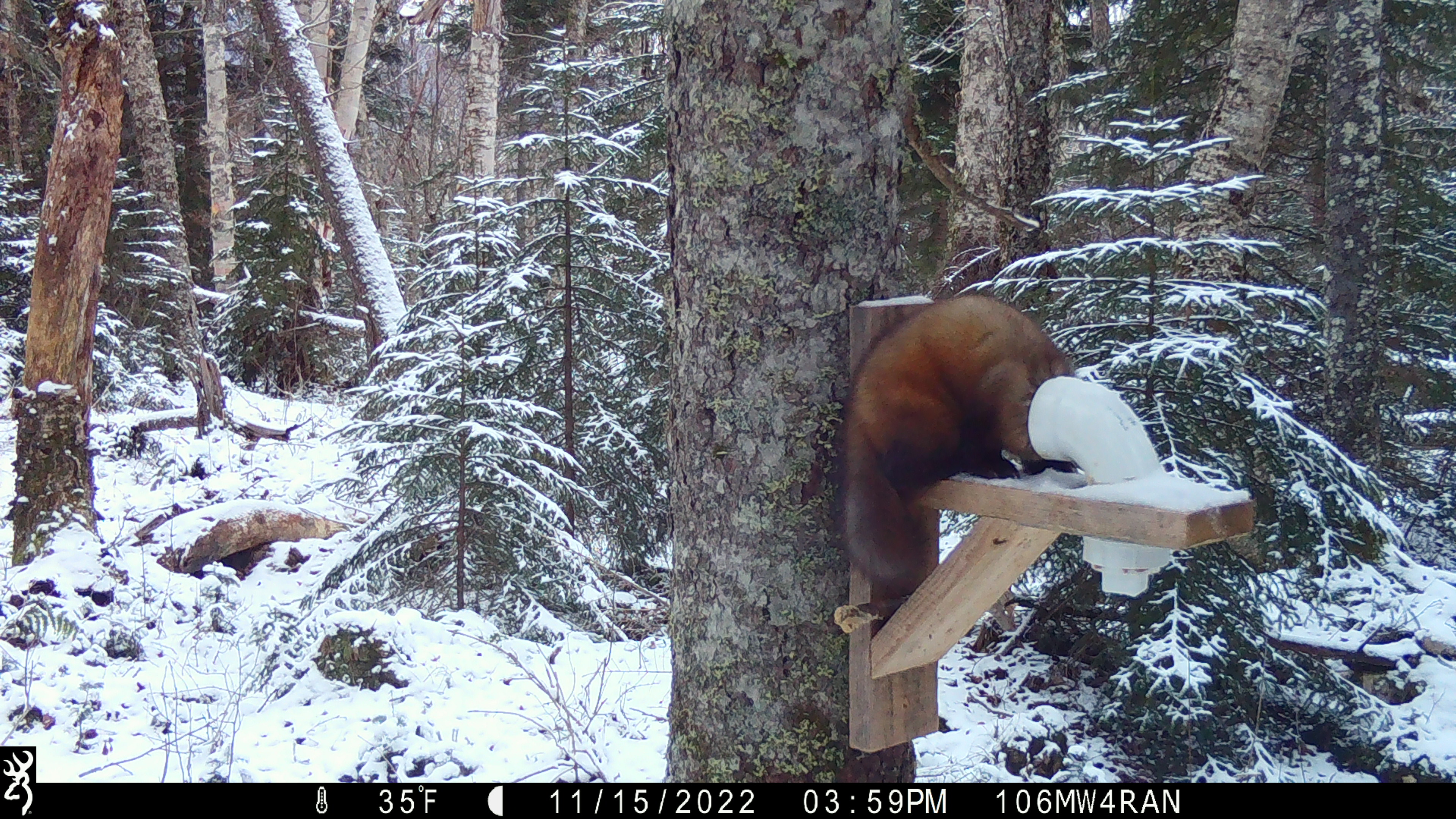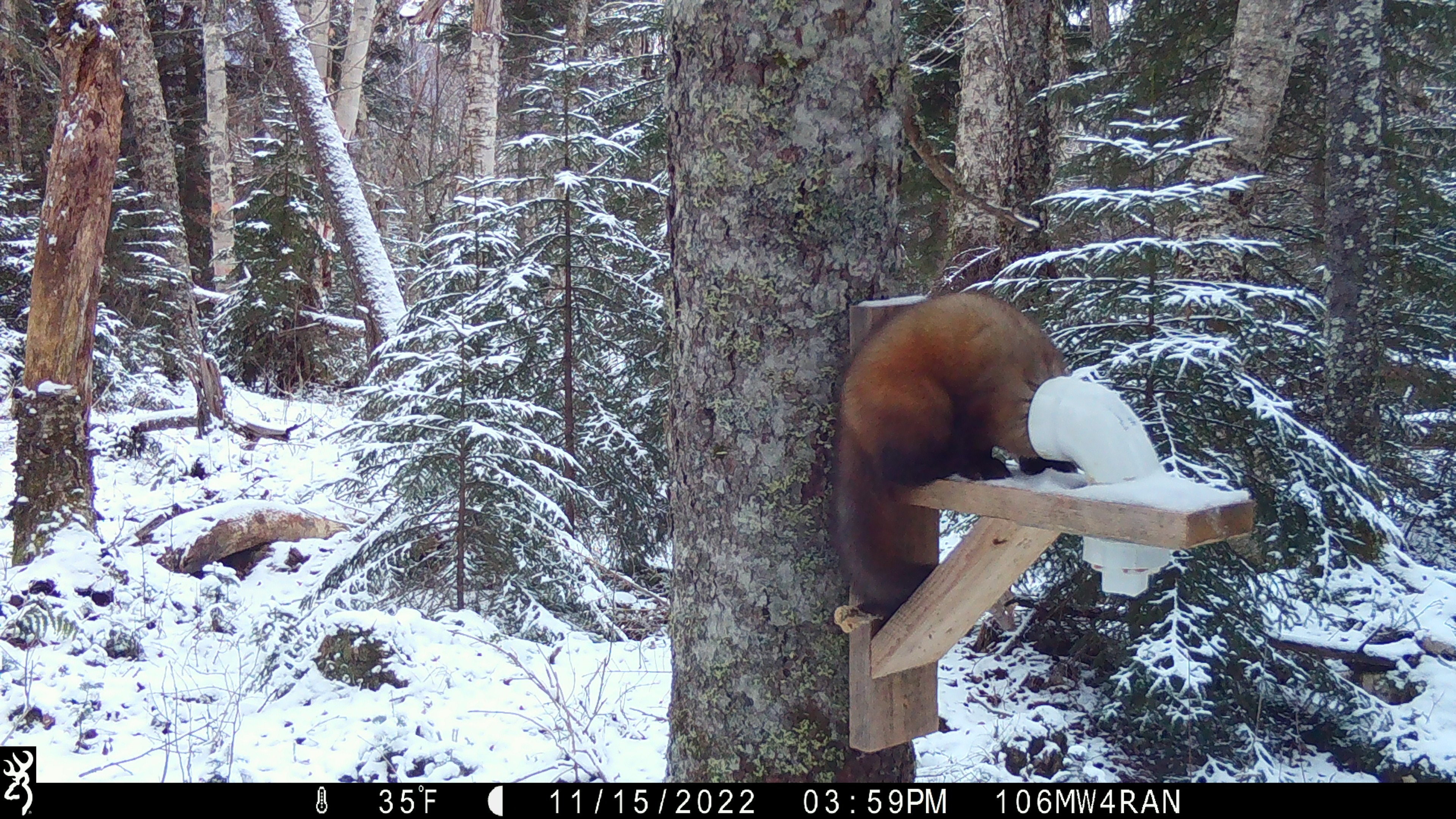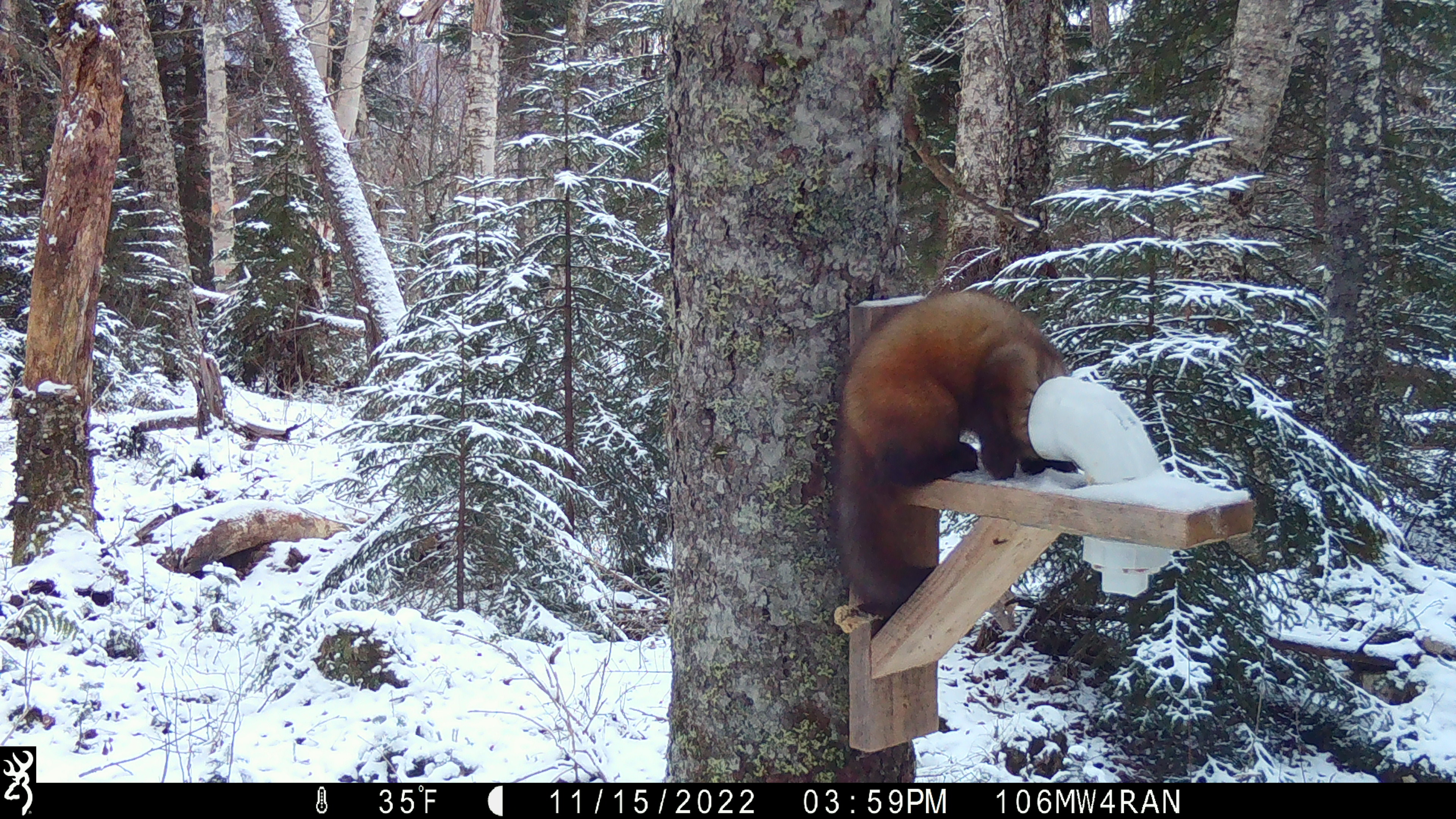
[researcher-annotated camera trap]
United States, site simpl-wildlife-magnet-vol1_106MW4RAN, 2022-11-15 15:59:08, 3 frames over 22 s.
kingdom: Animalia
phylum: Chordata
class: Mammalia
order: Carnivora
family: Mustelidae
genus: Martes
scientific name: Martes americana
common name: american marten